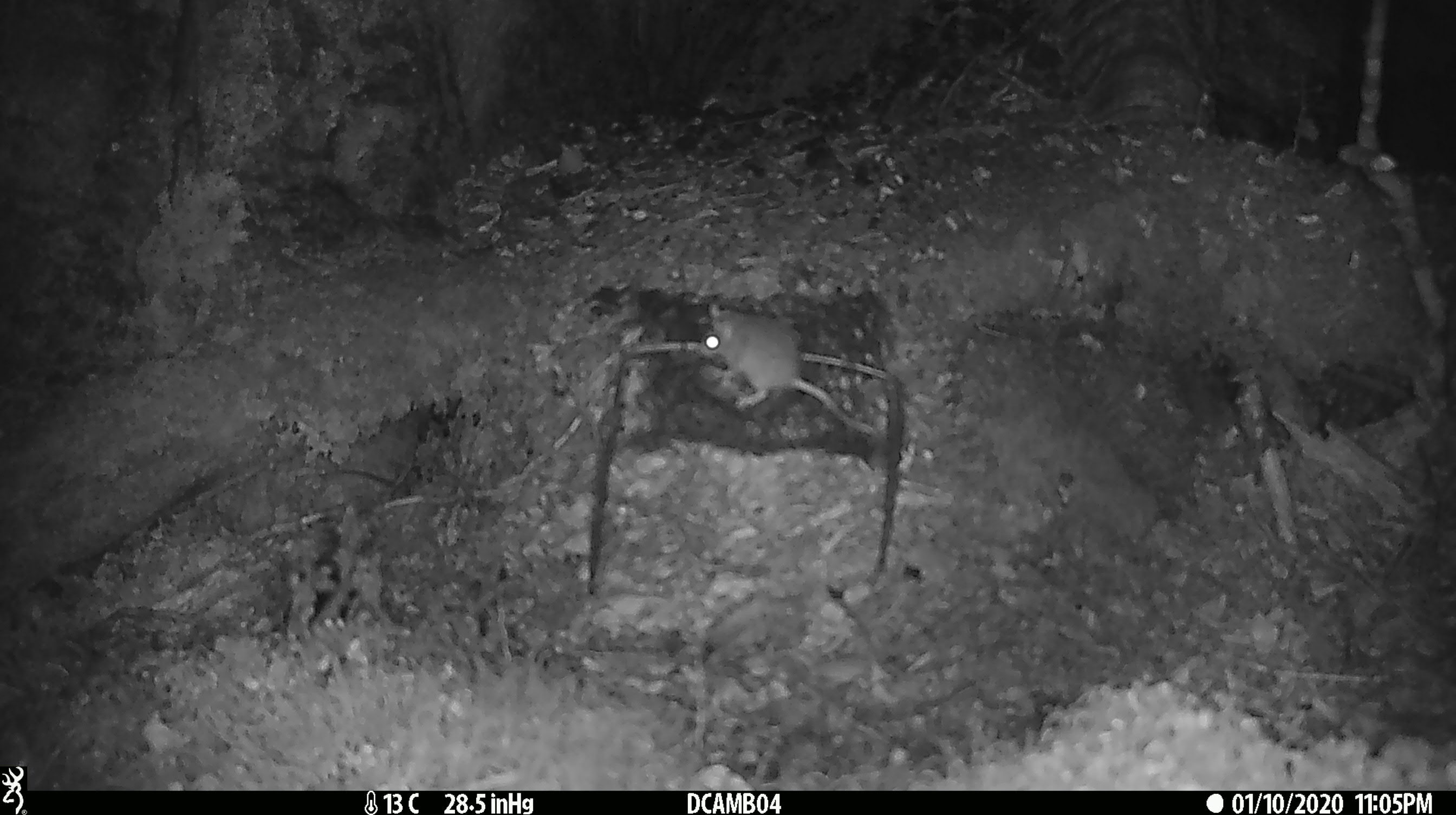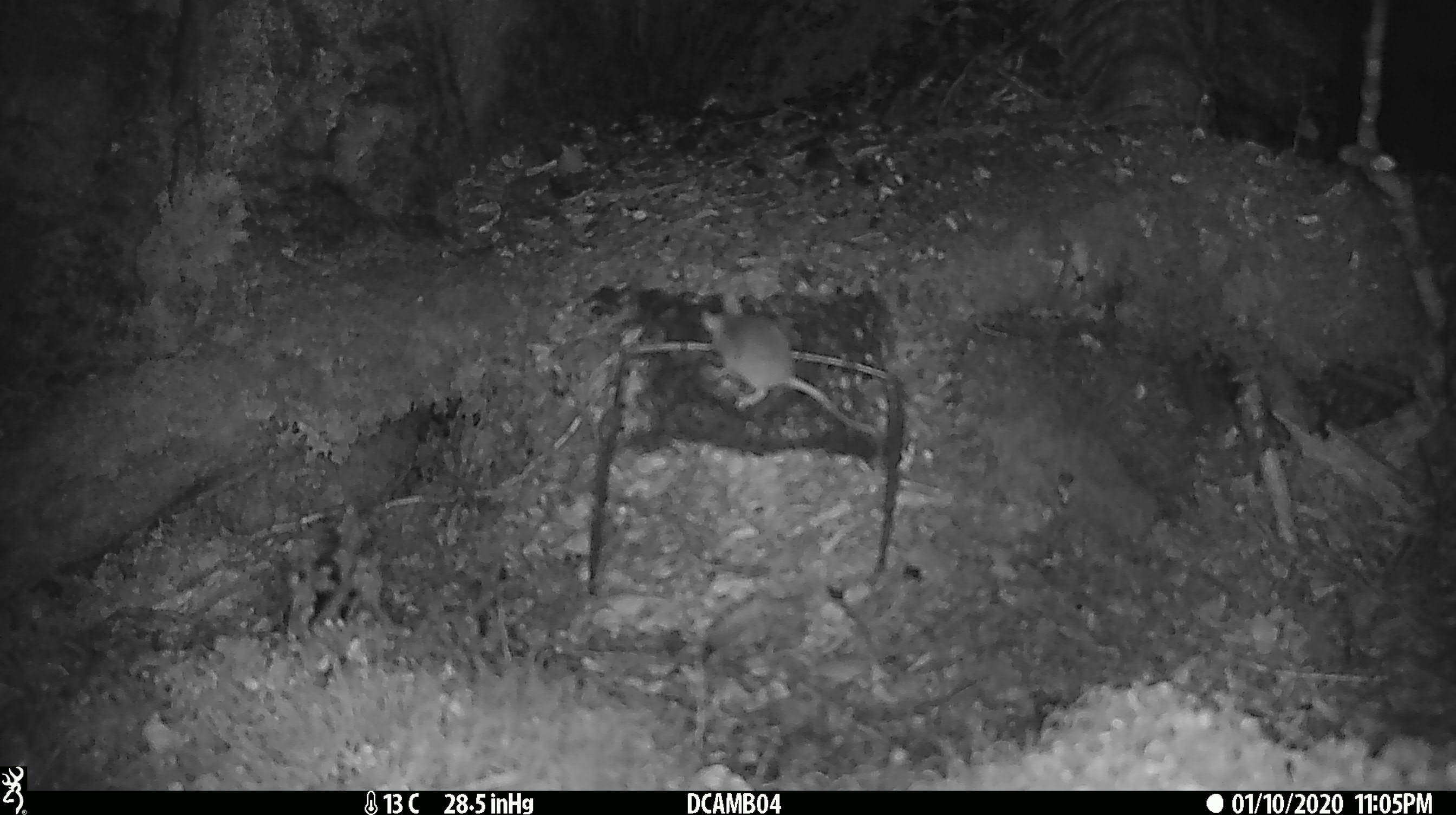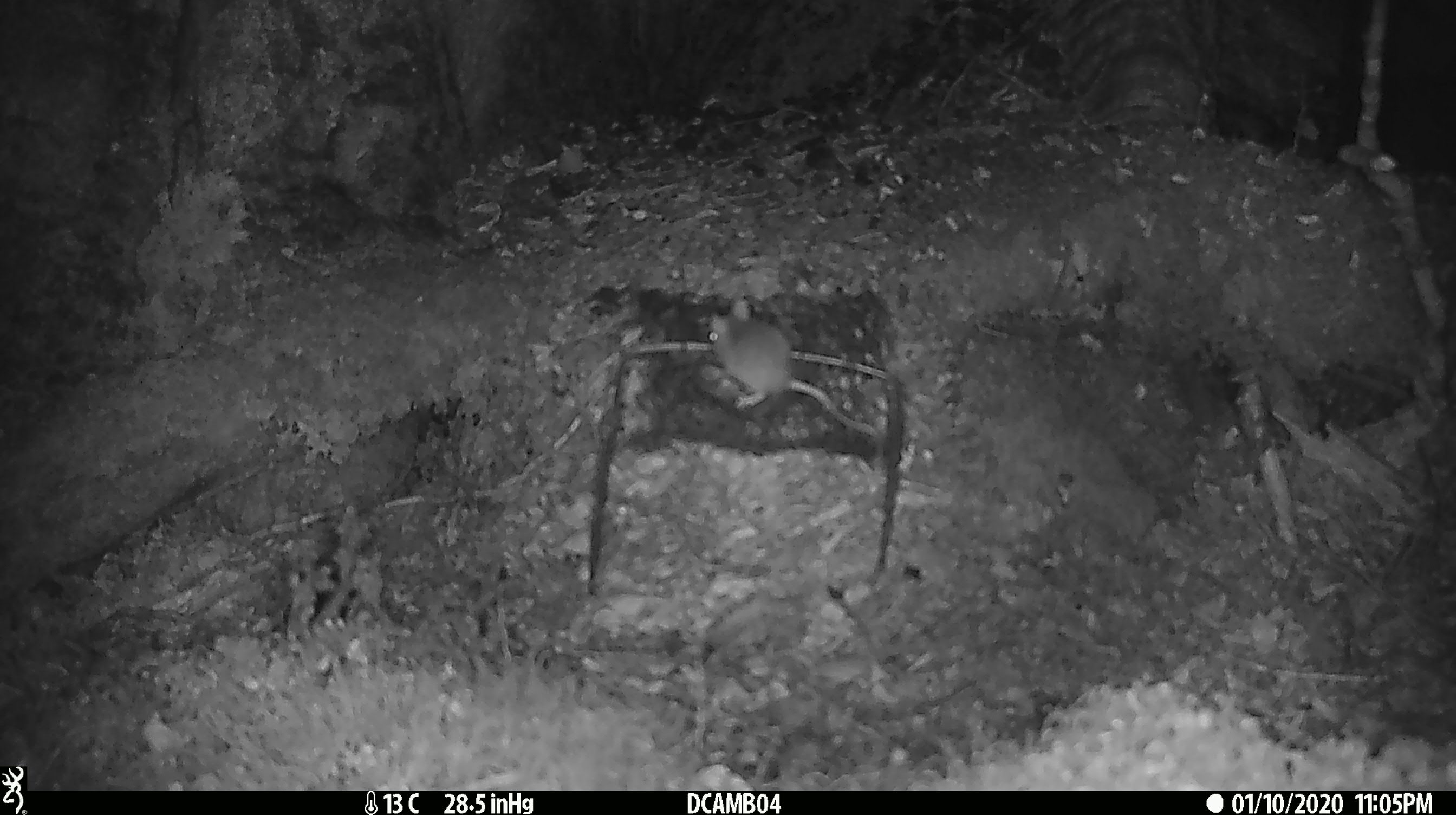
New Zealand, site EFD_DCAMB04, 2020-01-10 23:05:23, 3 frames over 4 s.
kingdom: Animalia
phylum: Chordata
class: Mammalia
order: Rodentia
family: Muridae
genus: Mus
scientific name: Mus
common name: mouse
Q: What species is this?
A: Mouse (Mus).